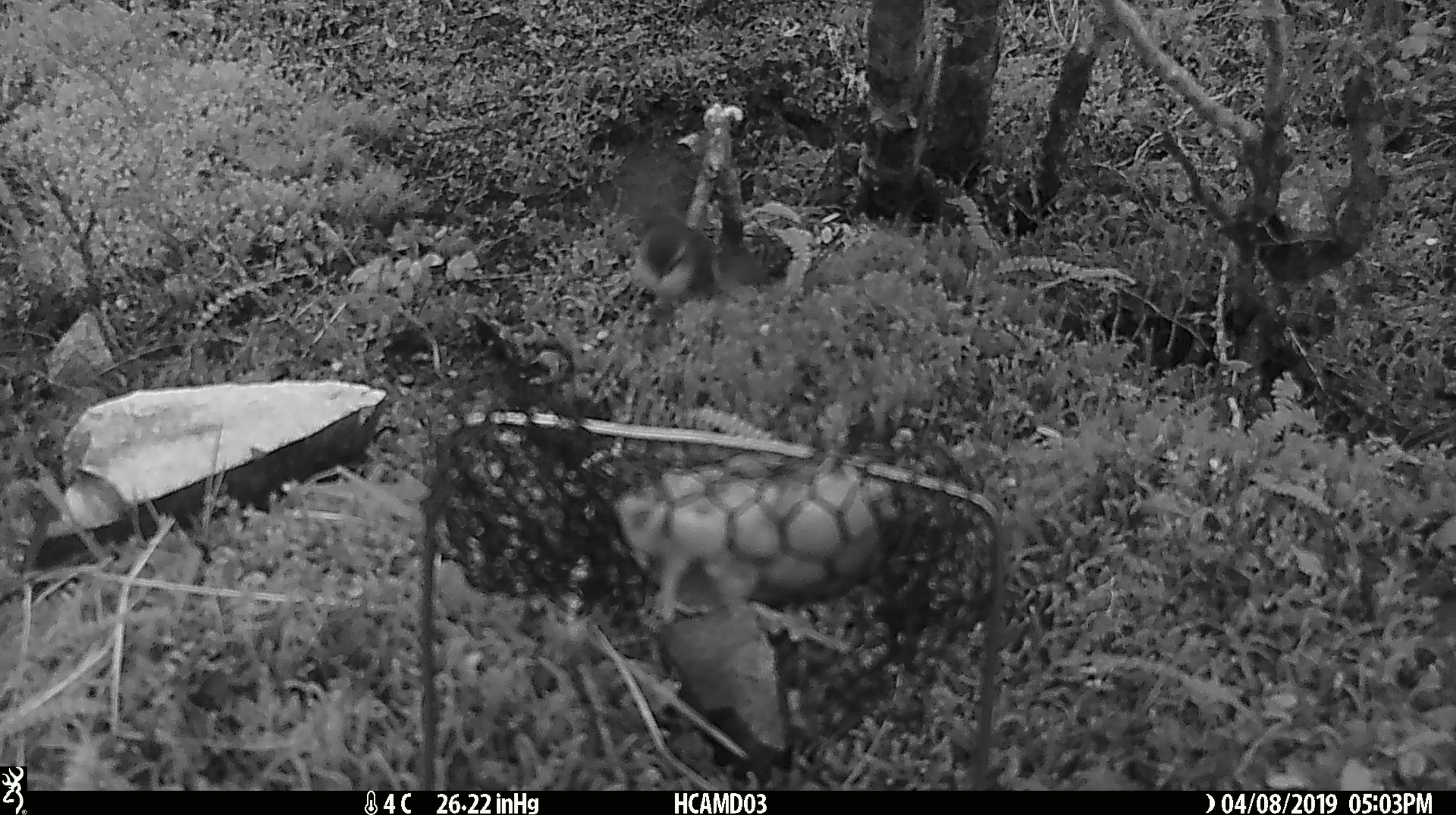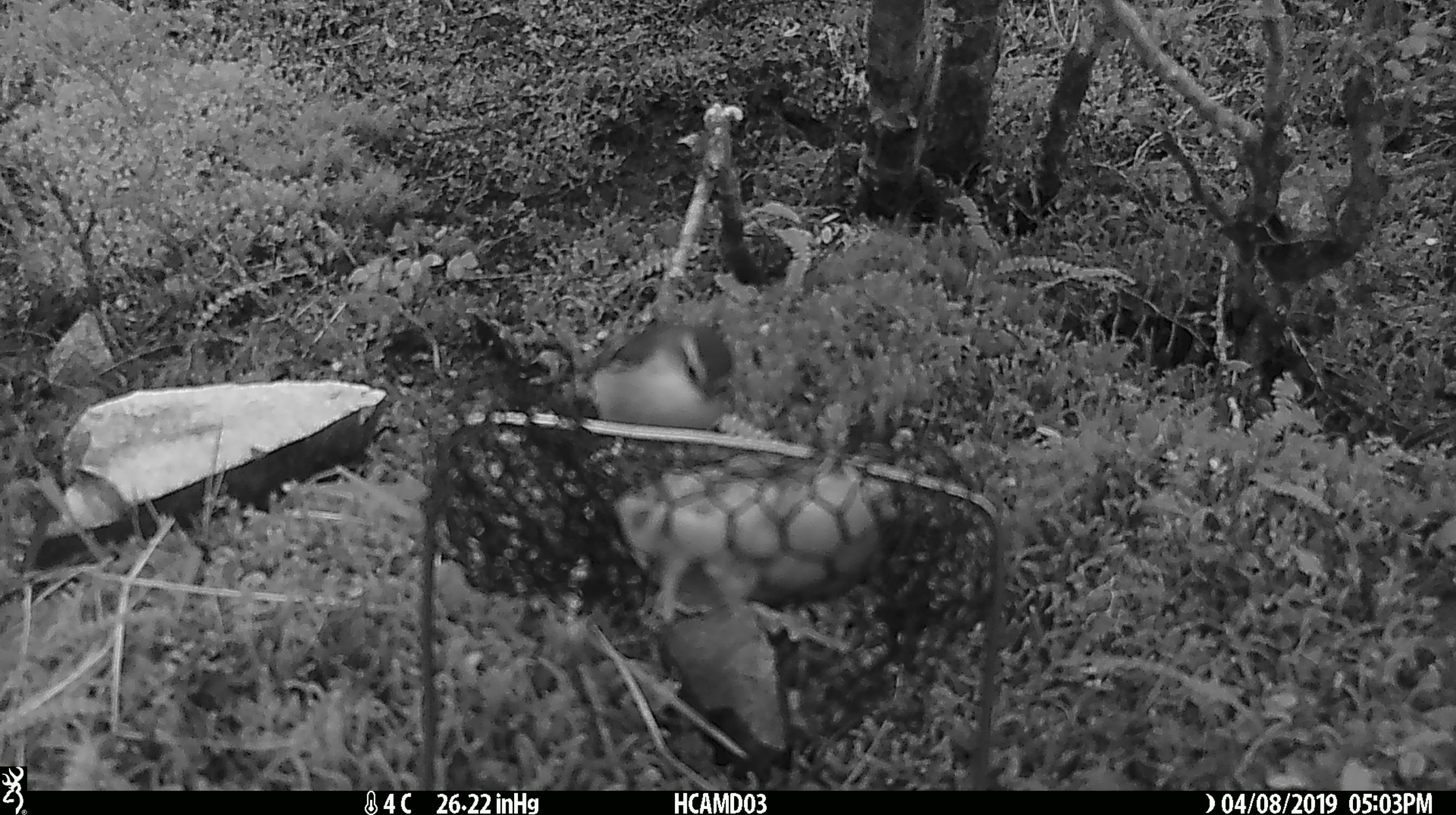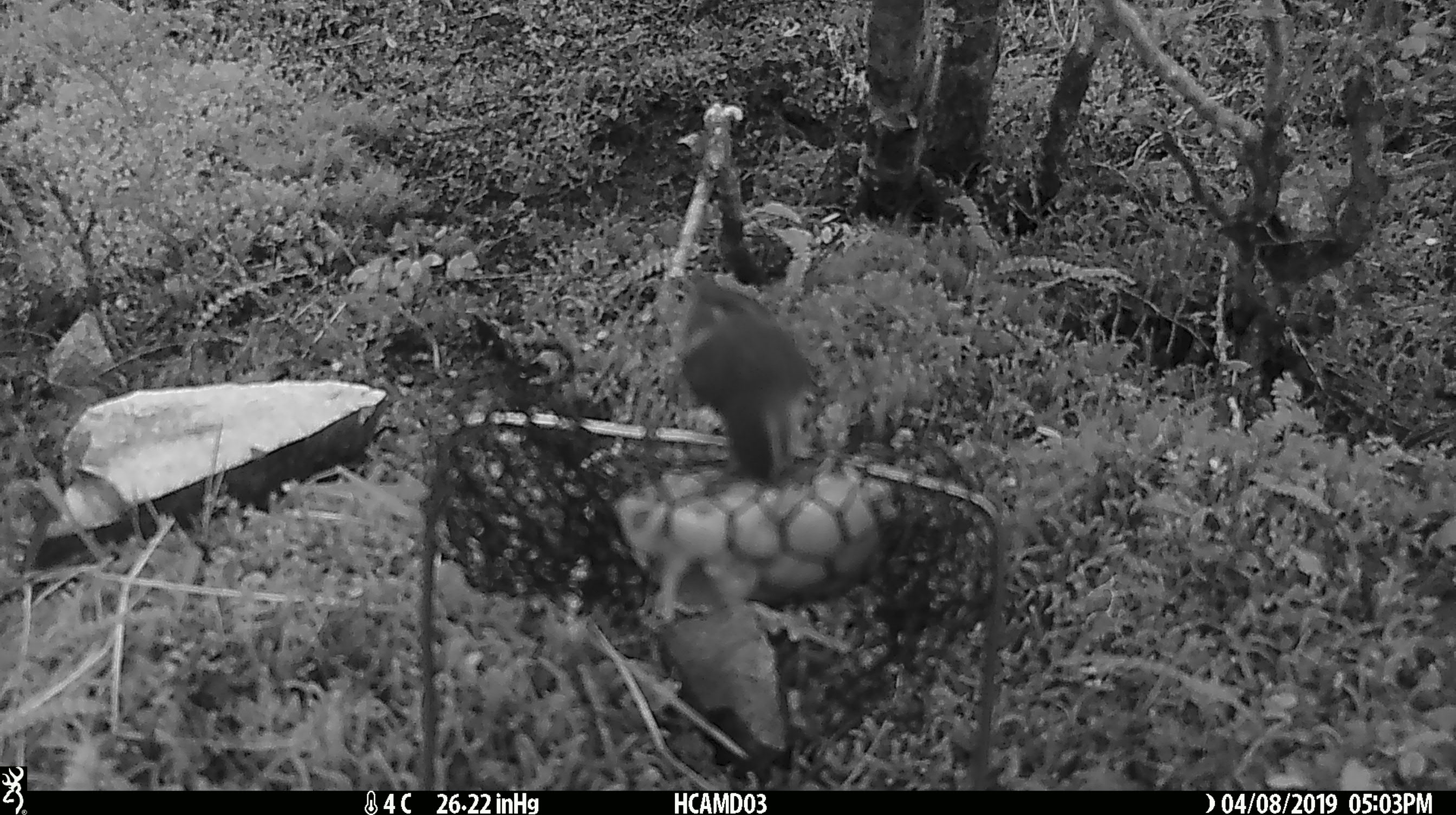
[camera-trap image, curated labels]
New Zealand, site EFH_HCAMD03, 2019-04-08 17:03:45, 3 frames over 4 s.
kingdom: Animalia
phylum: Chordata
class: Aves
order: Passeriformes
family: Acanthisittidae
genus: Acanthisitta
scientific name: Acanthisitta chloris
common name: rifleman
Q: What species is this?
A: Rifleman (Acanthisitta chloris).